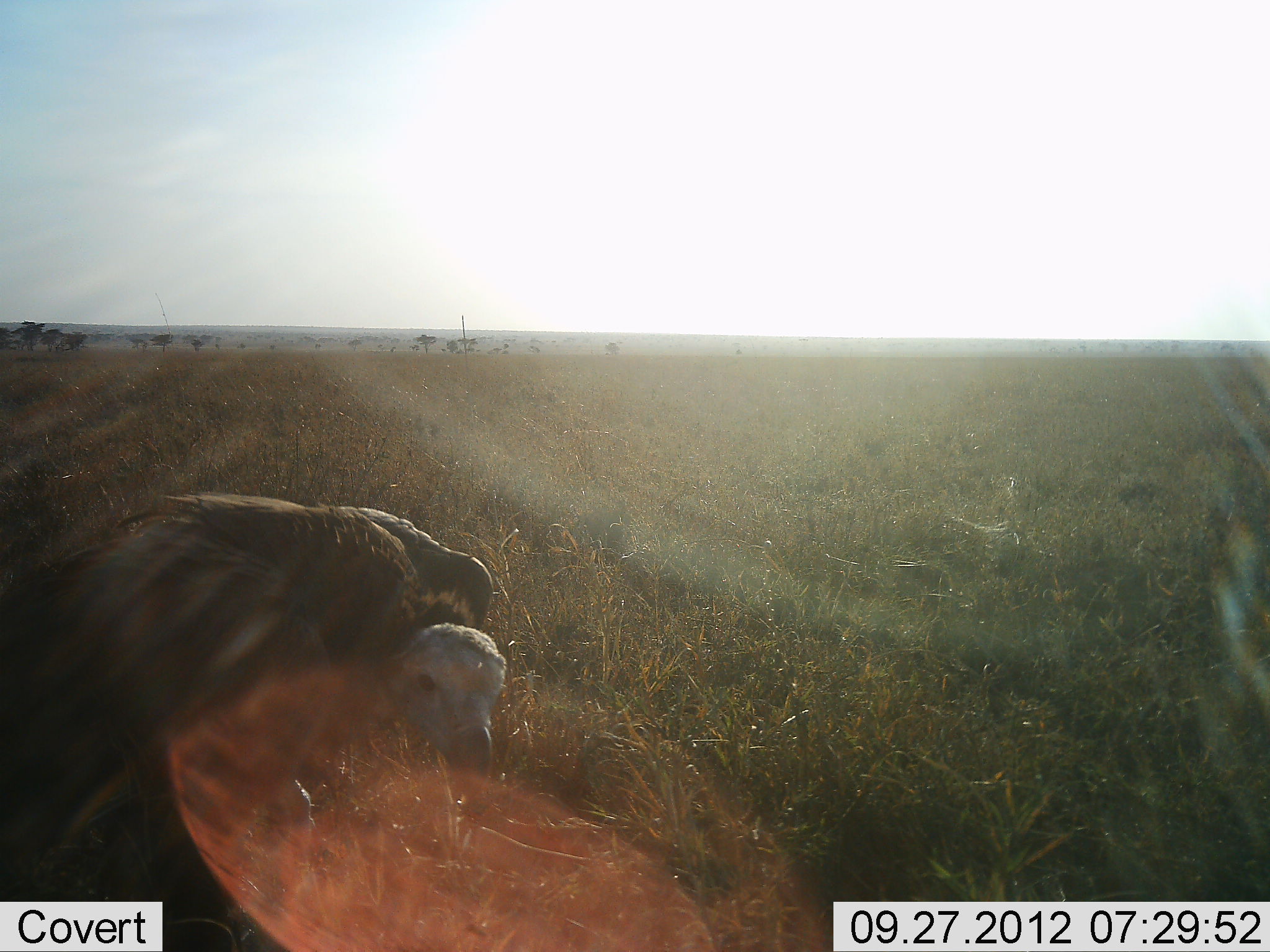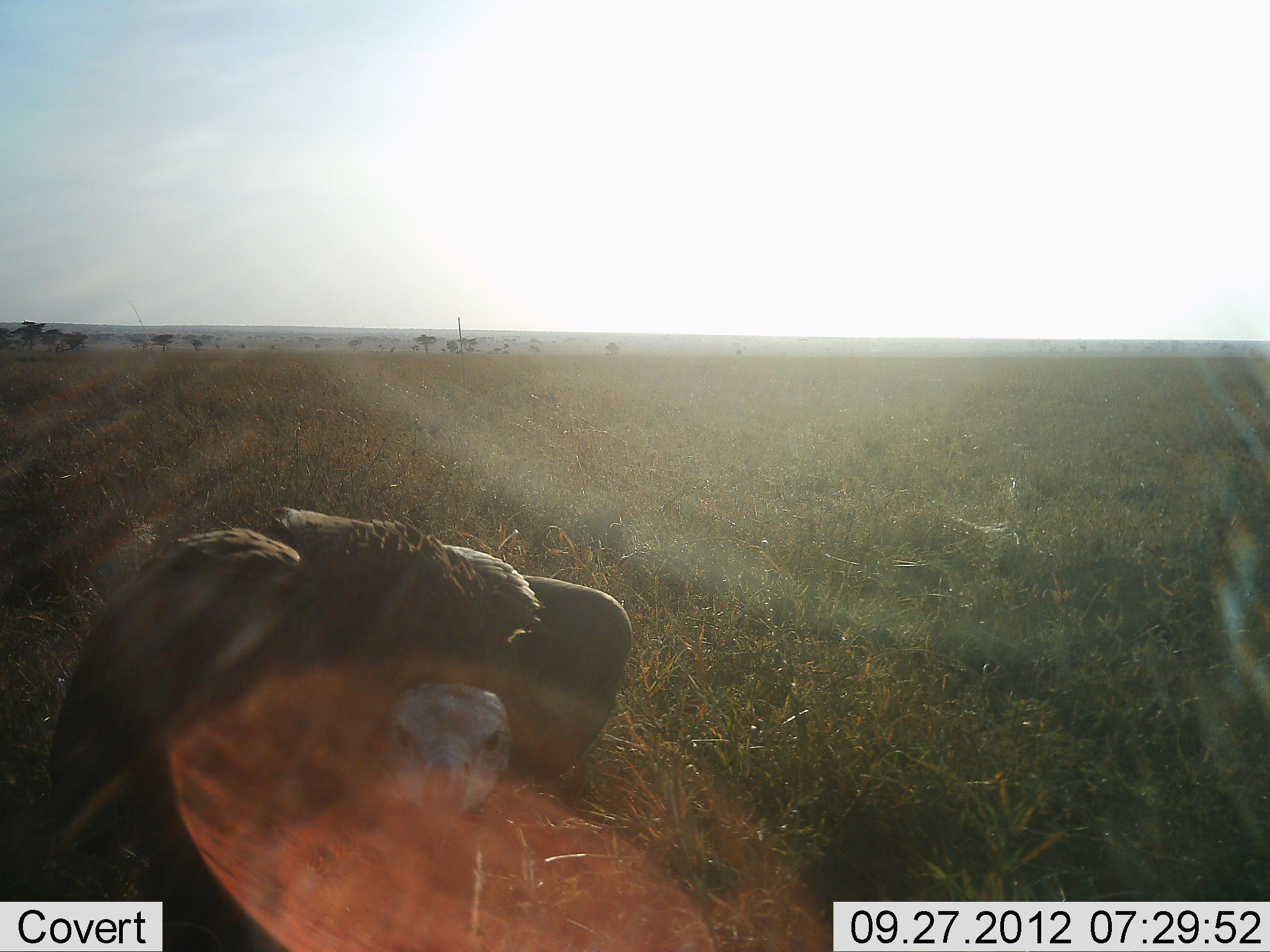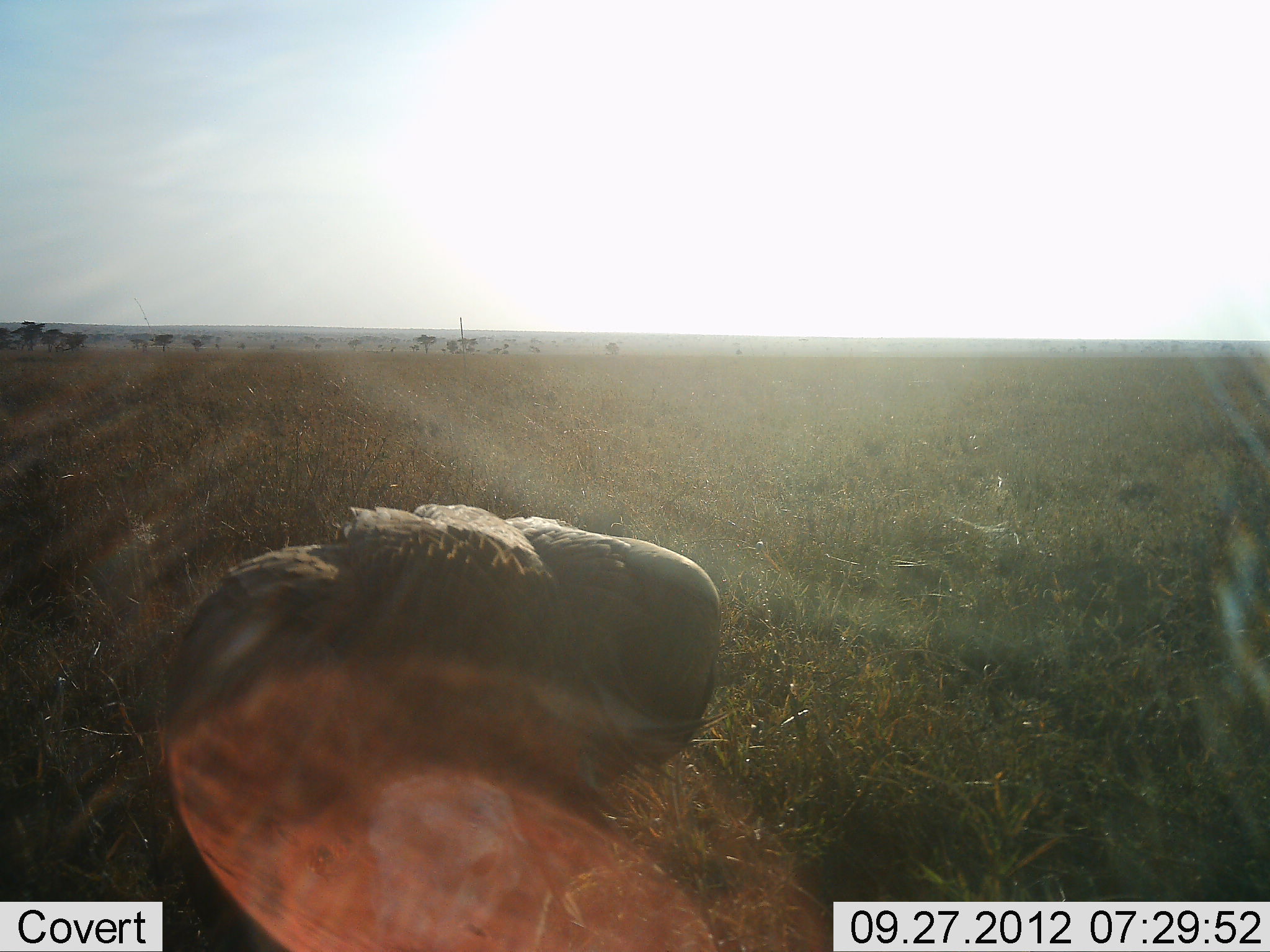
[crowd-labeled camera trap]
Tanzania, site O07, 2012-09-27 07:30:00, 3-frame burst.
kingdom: Animalia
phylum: Chordata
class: Aves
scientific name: Aves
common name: bird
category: otherbird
Otherbird (bird) (Aves), count 1. Behavior (volunteer vote fractions): standing 70%, resting 10%, moving 0%, interacting 0%. Young present (vote fraction): 0%. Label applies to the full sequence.